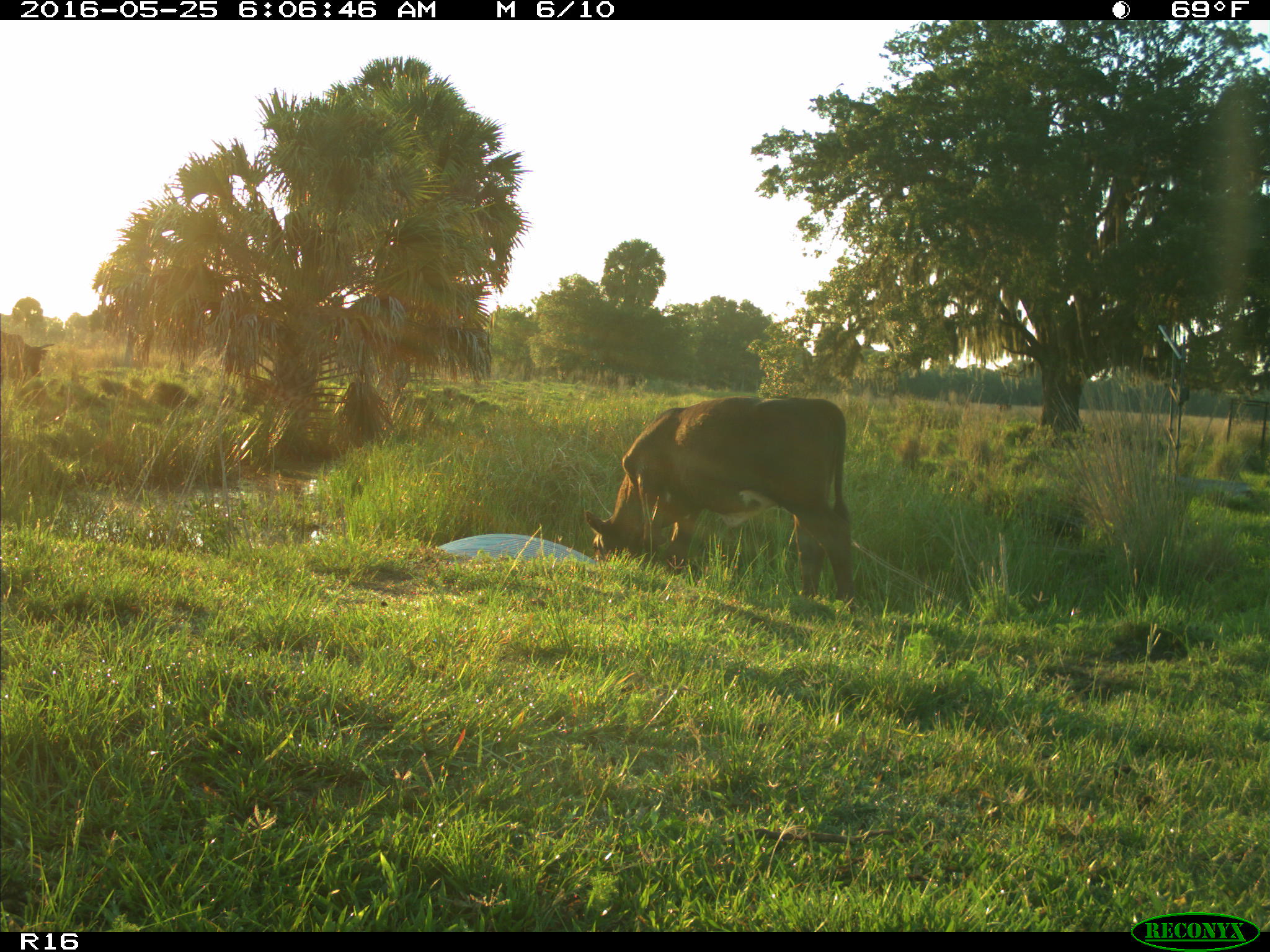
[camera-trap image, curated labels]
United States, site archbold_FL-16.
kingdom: Animalia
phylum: Chordata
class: Mammalia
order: Artiodactyla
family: Bovidae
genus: Bos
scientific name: Bos taurus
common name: domestic cow